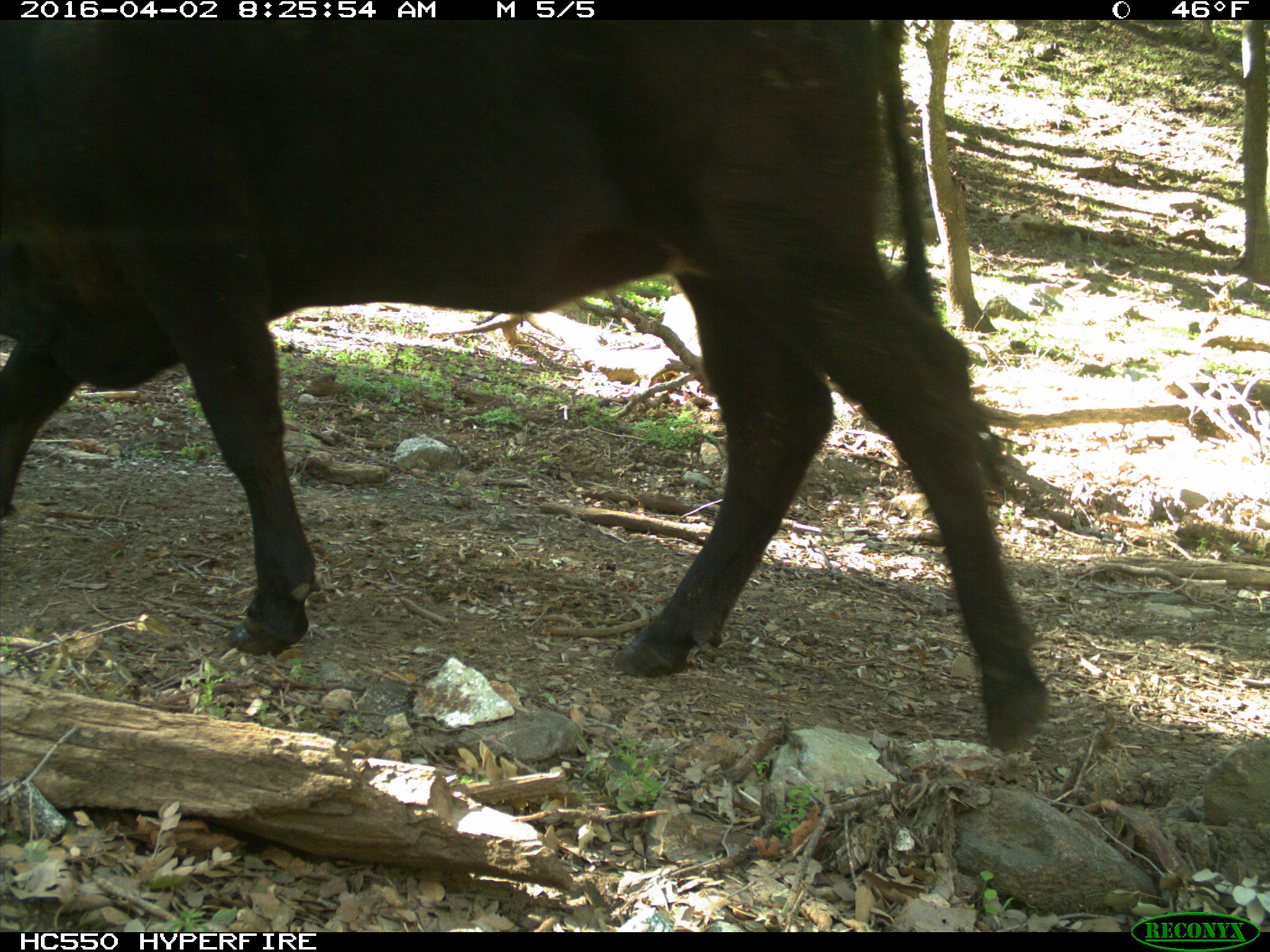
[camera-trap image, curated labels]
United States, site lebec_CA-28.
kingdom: Animalia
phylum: Chordata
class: Mammalia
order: Artiodactyla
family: Bovidae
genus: Bos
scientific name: Bos taurus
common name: domestic cow